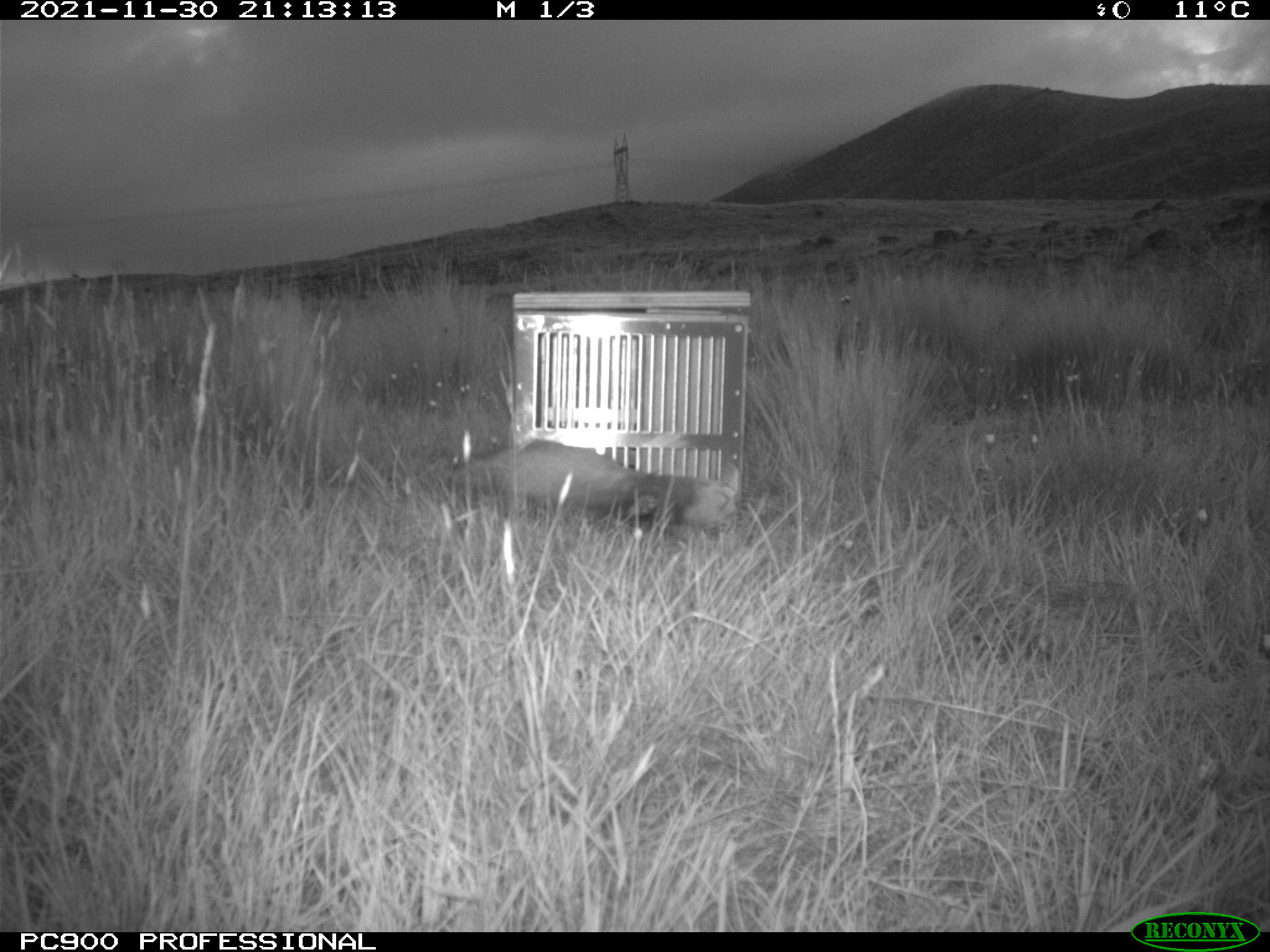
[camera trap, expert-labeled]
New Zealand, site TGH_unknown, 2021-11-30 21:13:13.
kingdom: Animalia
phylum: Chordata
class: Mammalia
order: Carnivora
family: Mustelidae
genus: Mustela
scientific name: Mustela furo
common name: ferret